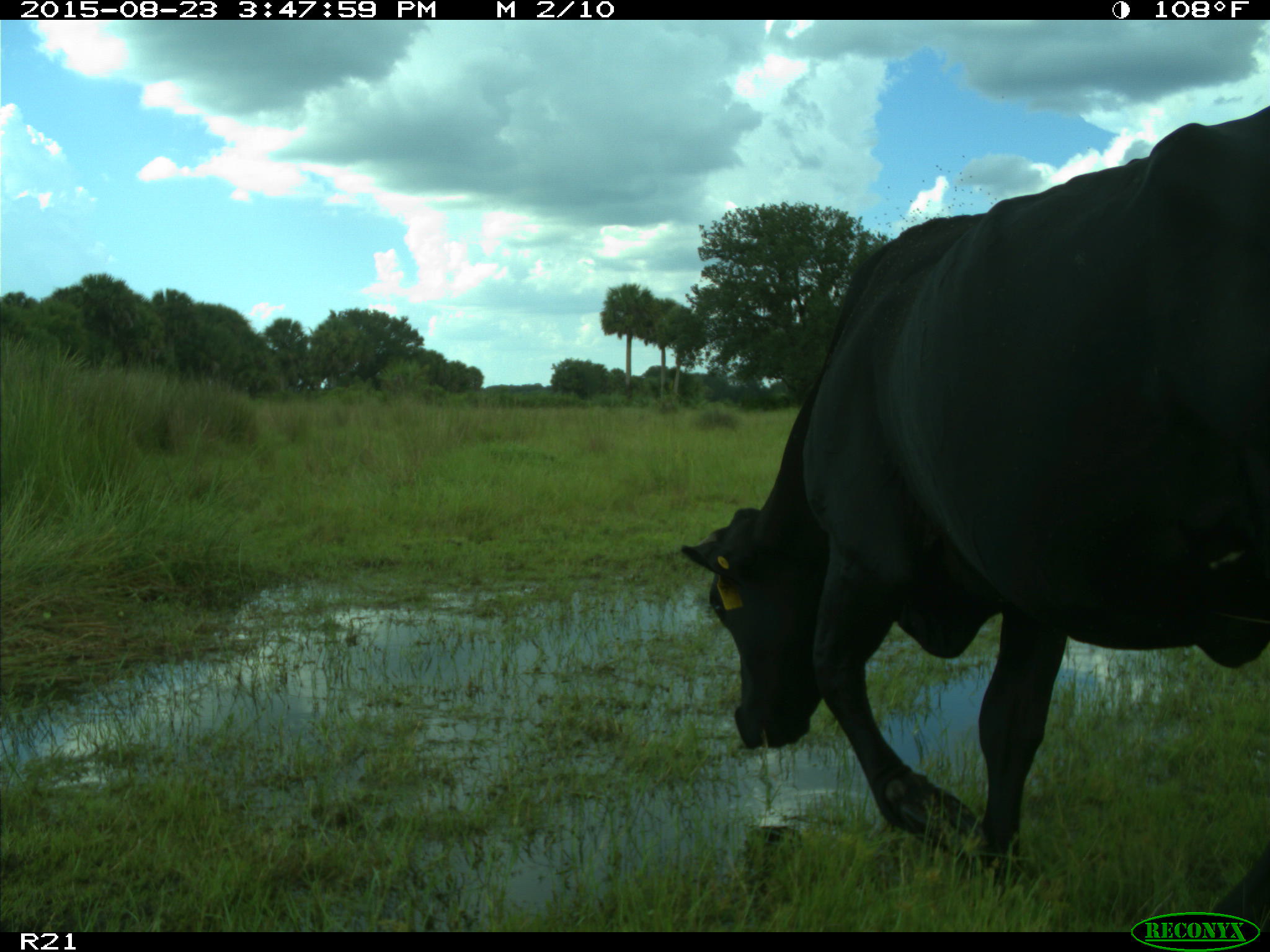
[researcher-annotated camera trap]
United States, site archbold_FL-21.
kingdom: Animalia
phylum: Chordata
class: Mammalia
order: Artiodactyla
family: Bovidae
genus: Bos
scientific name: Bos taurus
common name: domestic cow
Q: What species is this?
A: Bos taurus (domestic cow).